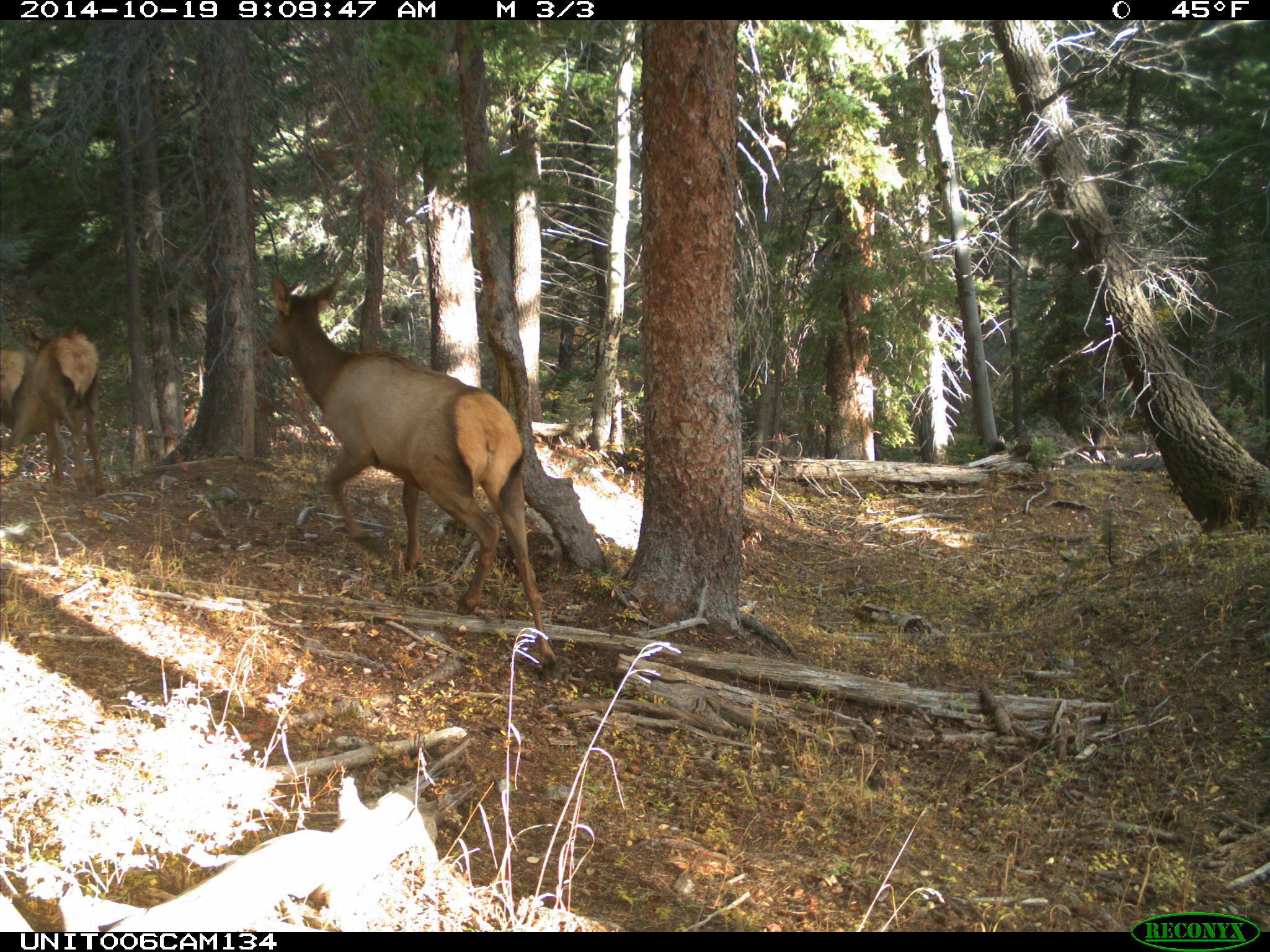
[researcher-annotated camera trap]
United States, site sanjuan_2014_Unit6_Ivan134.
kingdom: Animalia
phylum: Chordata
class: Mammalia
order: Artiodactyla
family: Cervidae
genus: Cervus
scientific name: Cervus elaphus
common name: red deer